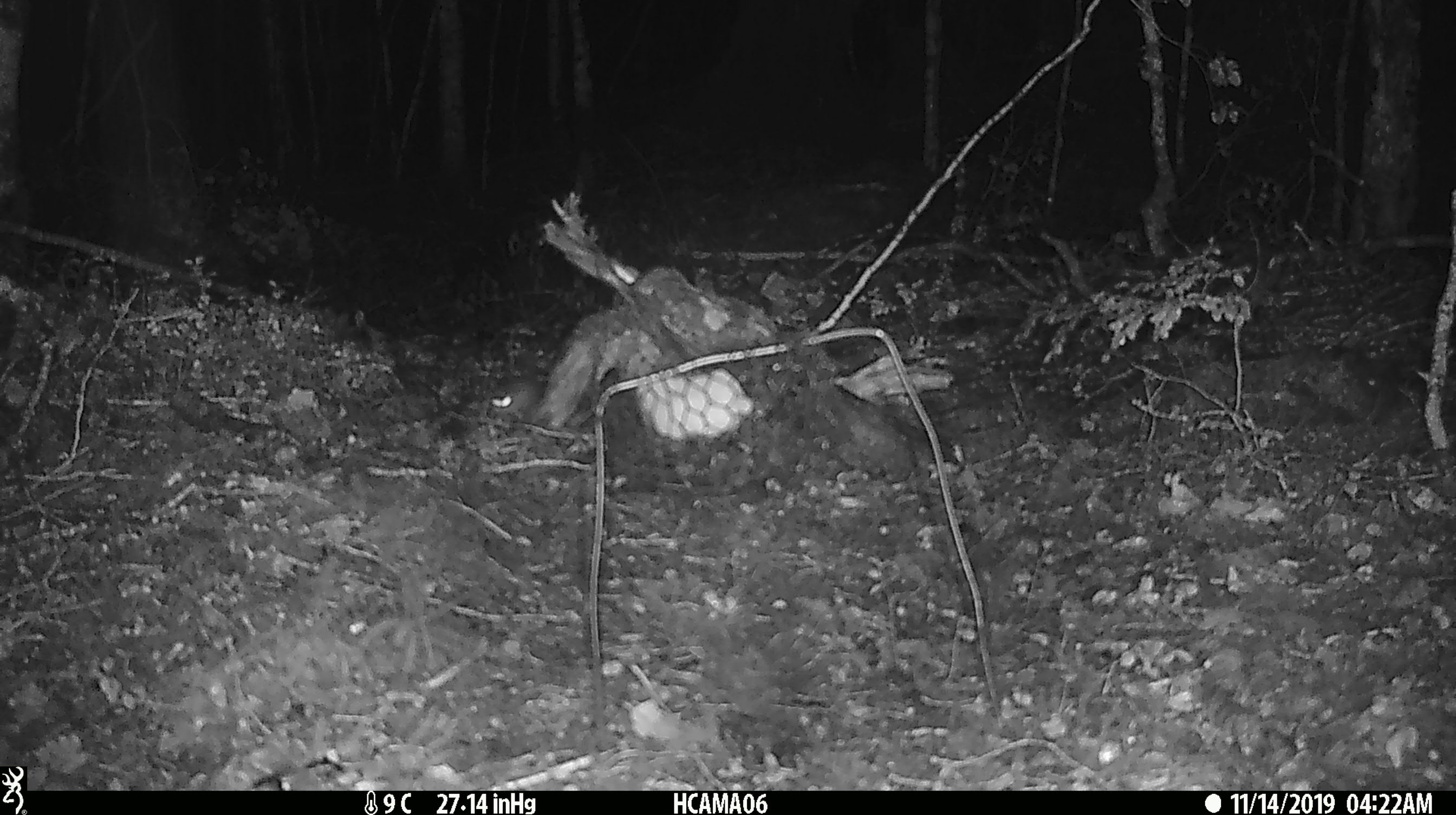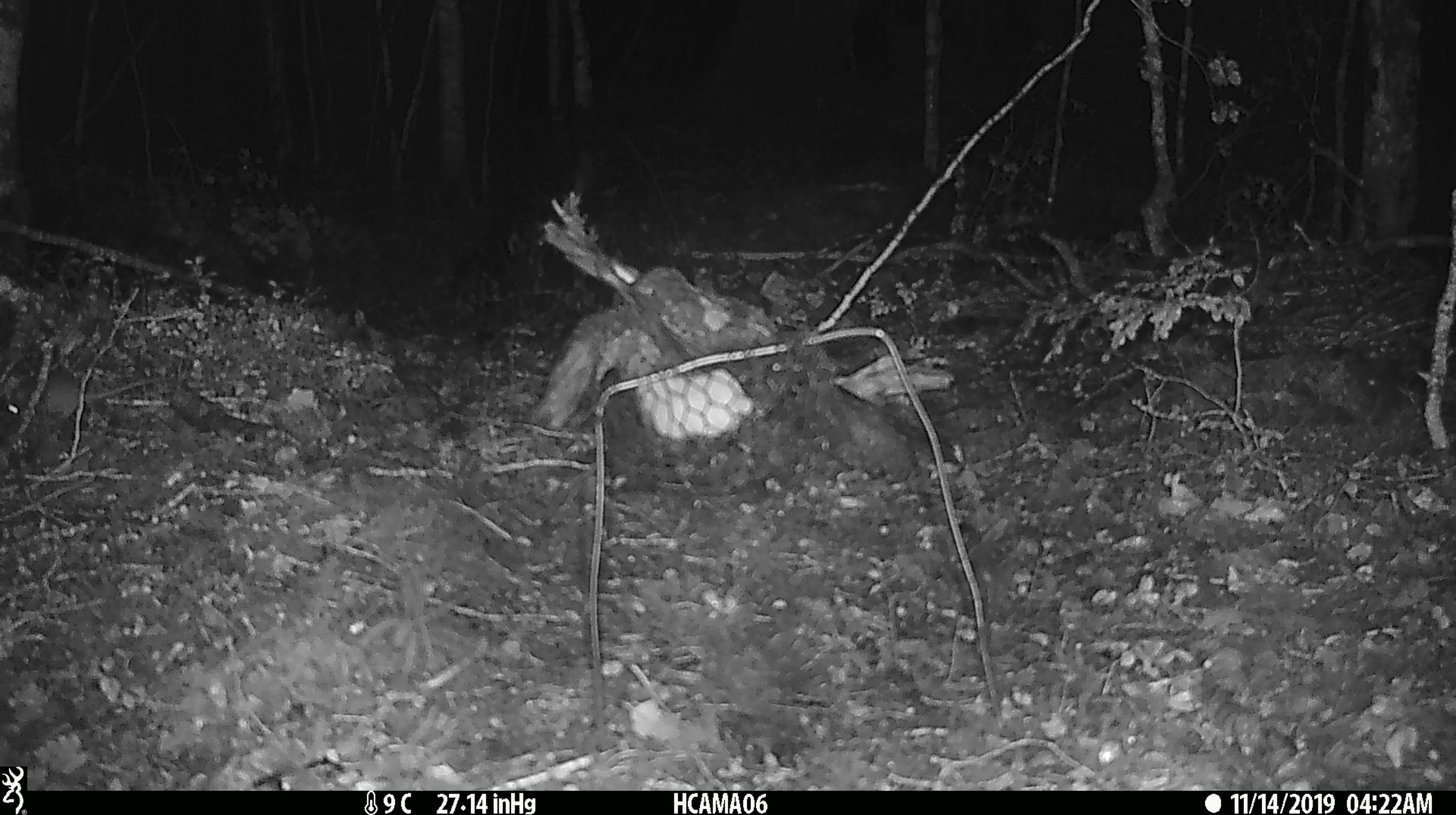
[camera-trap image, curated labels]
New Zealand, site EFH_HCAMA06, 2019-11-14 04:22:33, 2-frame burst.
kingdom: Animalia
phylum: Chordata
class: Mammalia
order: Rodentia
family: Muridae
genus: Mus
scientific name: Mus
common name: mouse